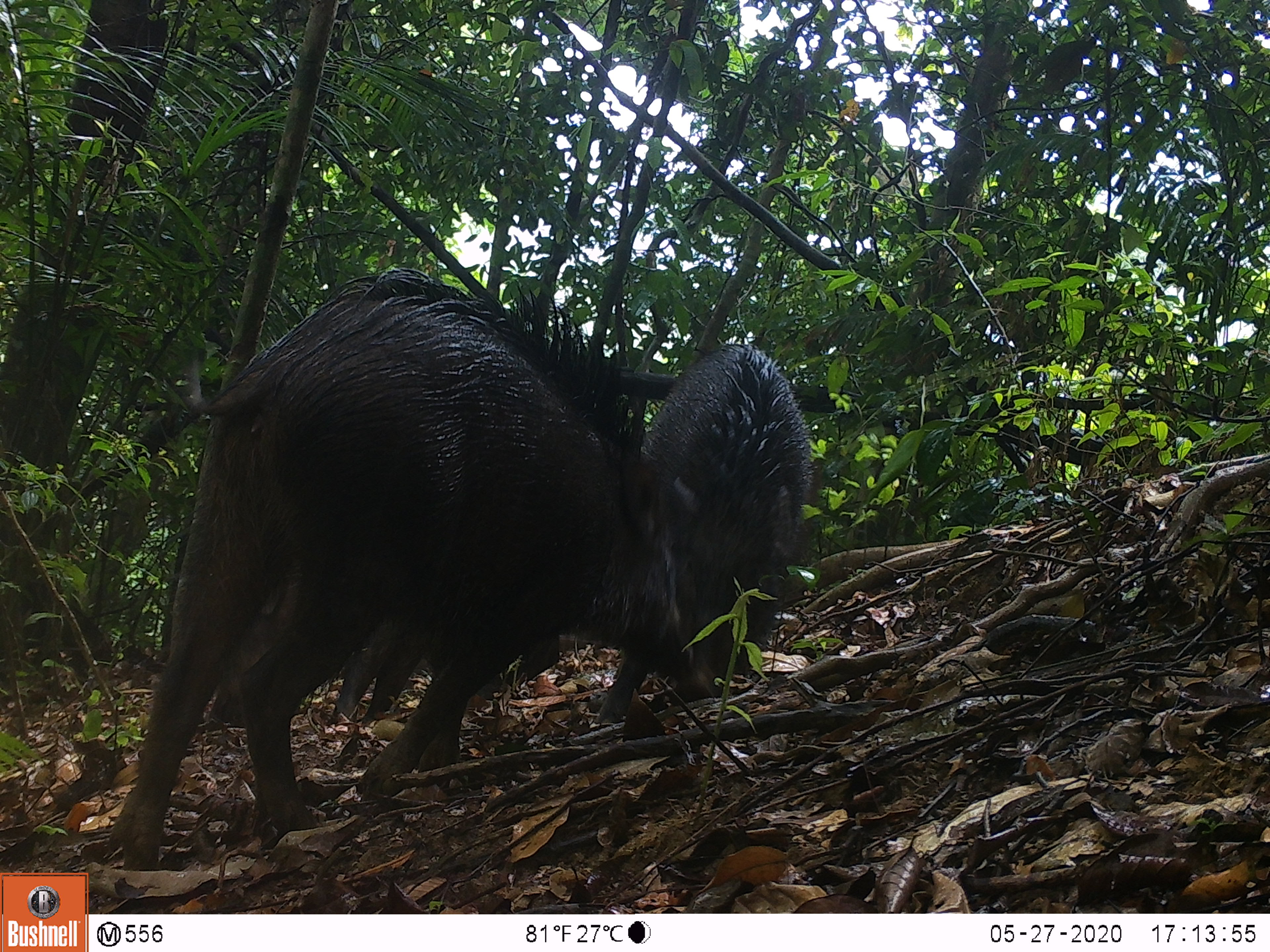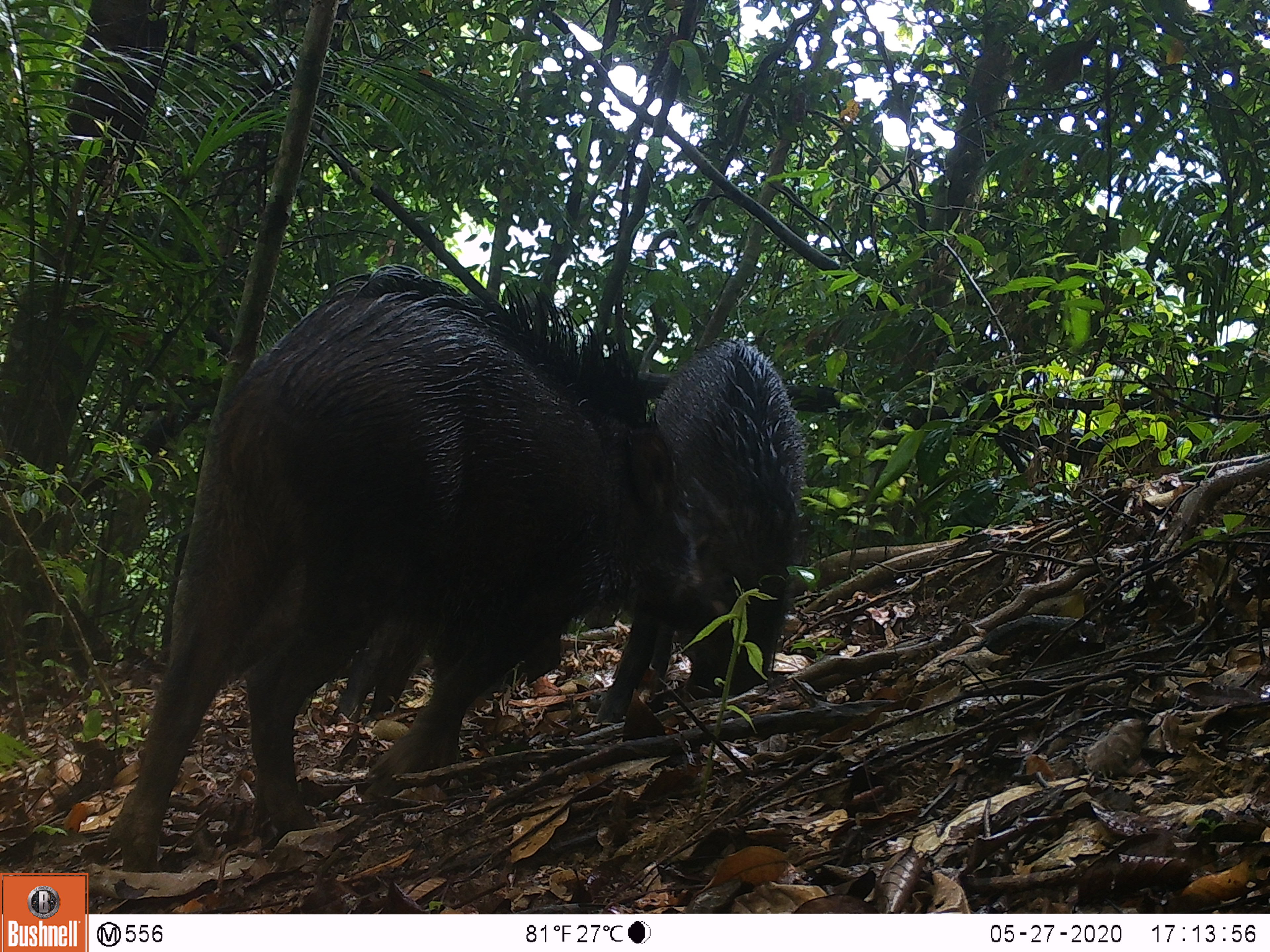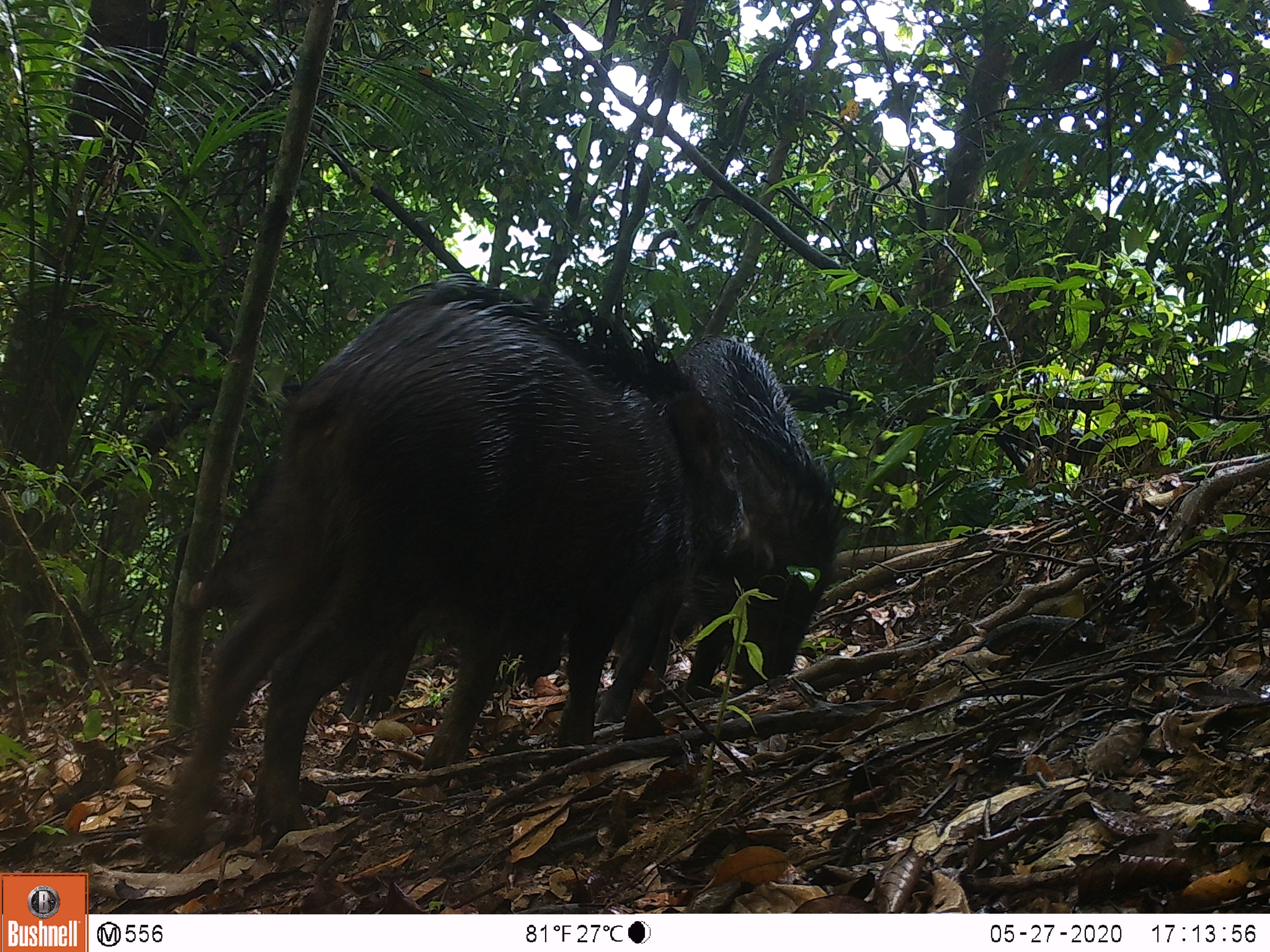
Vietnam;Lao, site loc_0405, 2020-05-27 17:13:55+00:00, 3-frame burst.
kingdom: Animalia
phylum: Chordata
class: Mammalia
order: Artiodactyla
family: Suidae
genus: Sus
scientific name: Sus scrofa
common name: eurasian wild pig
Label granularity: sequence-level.